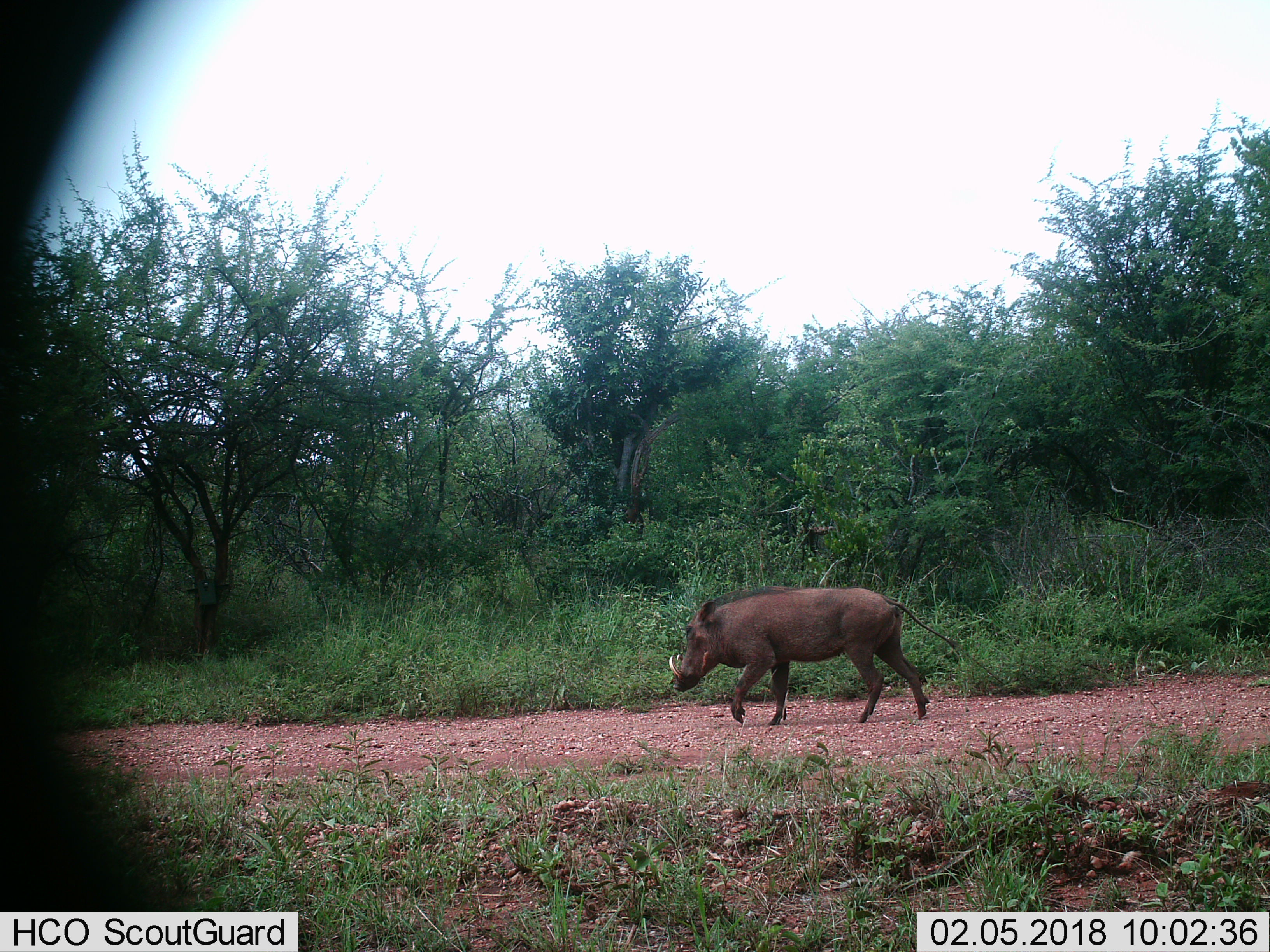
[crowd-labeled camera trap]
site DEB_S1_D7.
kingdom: Animalia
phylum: Chordata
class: Mammalia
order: Artiodactyla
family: Suidae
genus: Phacochoerus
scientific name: Phacochoerus africanus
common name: warthog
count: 1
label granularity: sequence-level